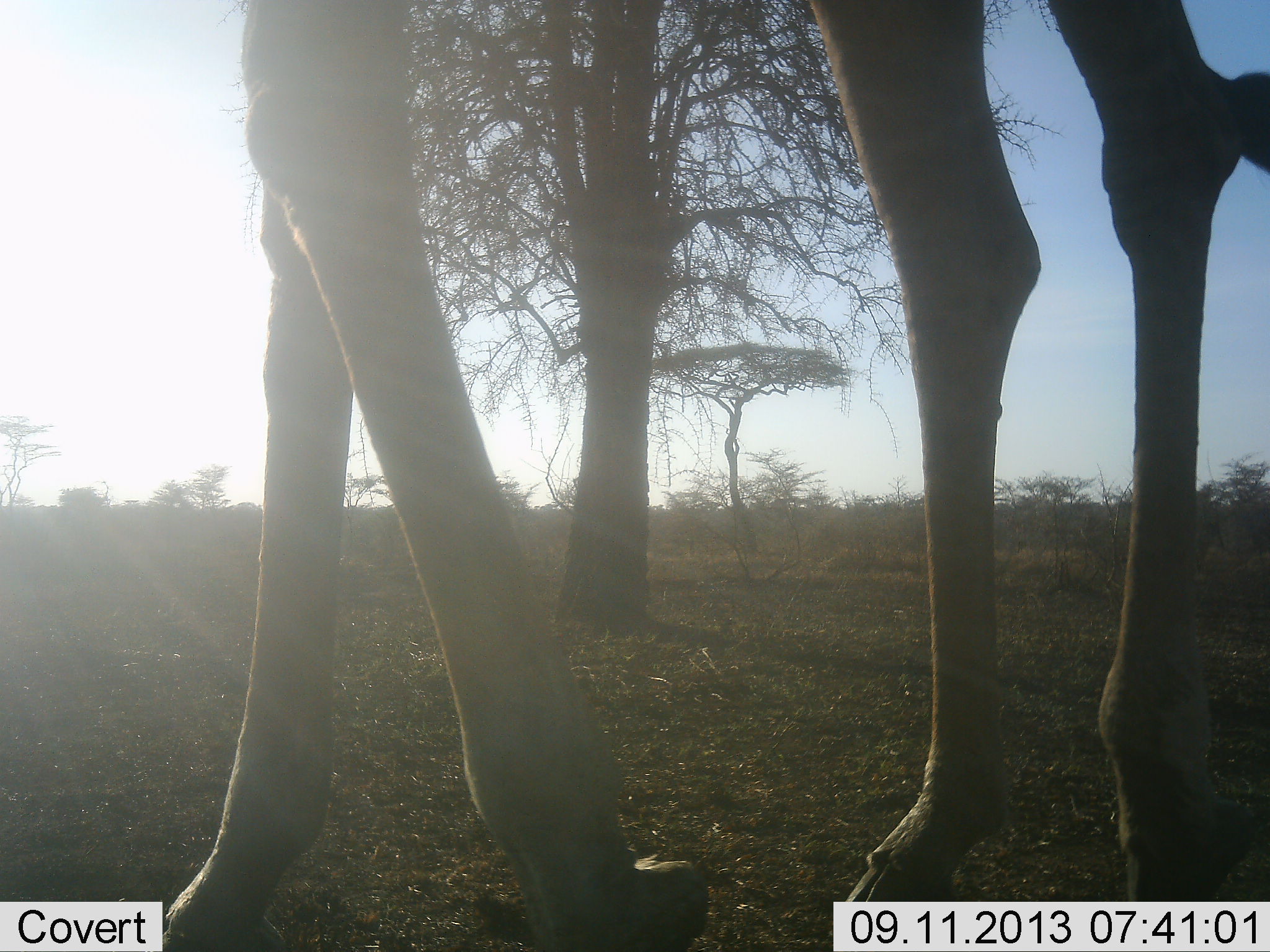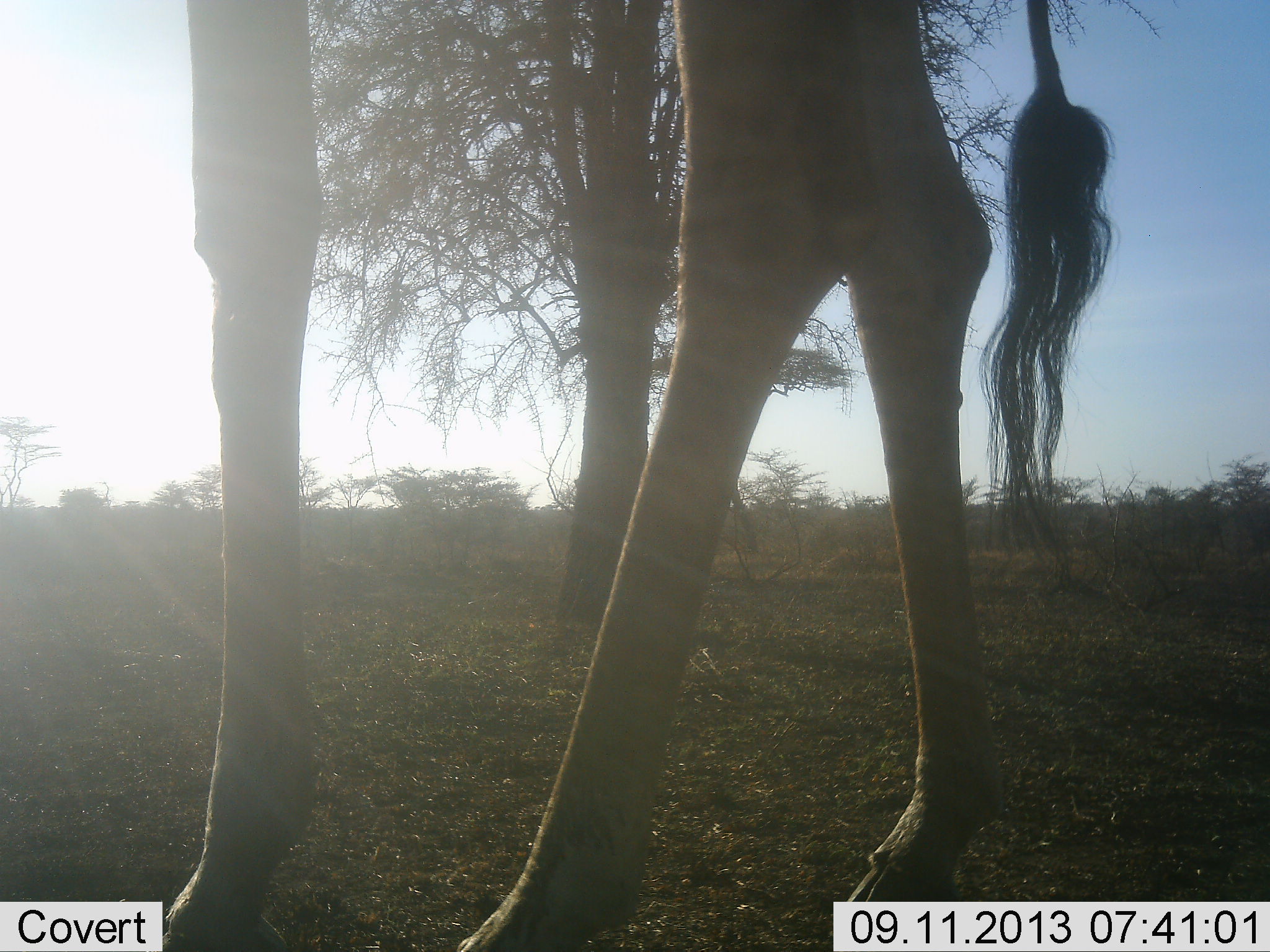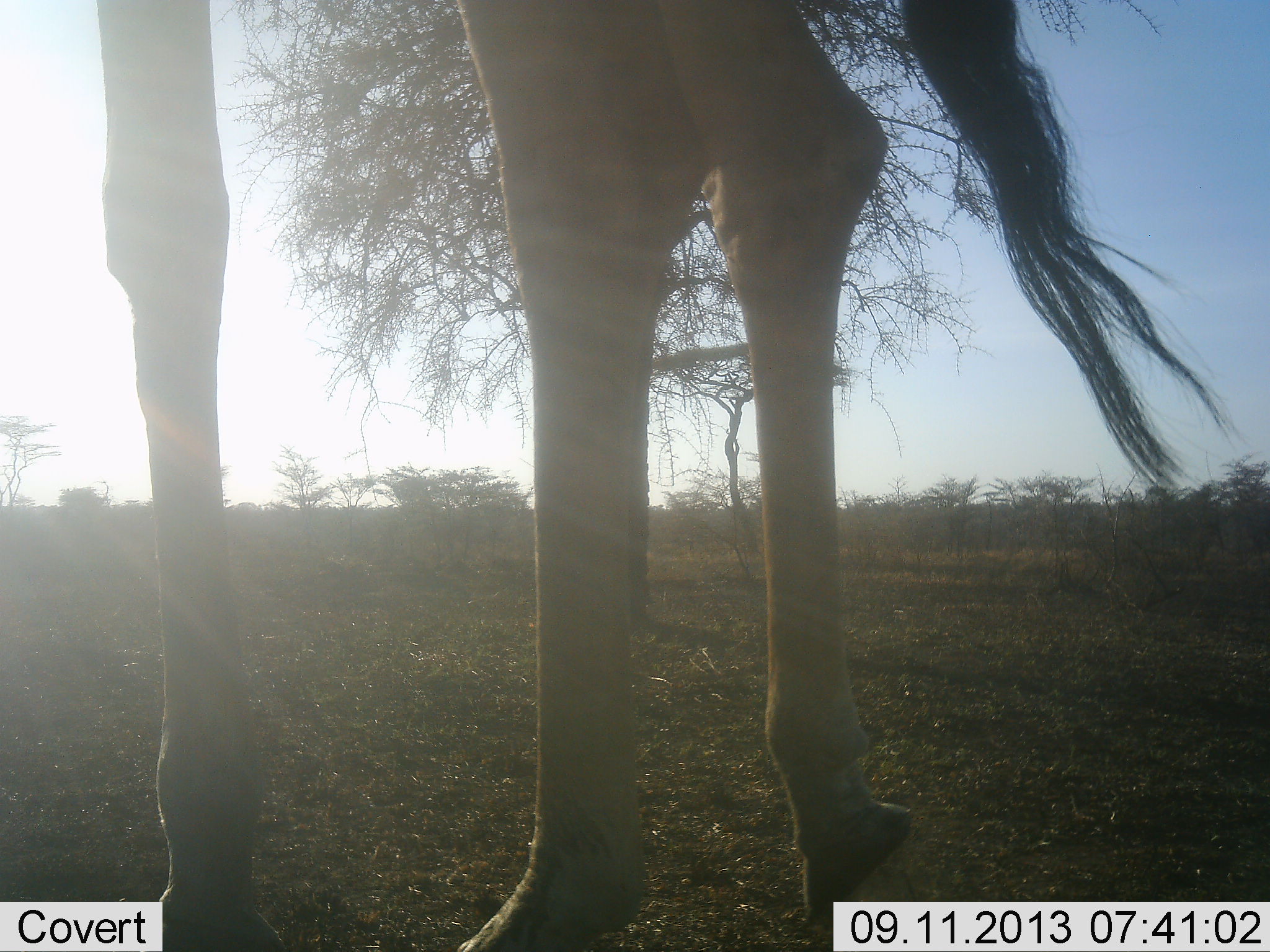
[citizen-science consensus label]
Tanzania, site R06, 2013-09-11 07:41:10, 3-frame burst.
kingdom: Animalia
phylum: Chordata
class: Mammalia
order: Artiodactyla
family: Giraffidae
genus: Giraffa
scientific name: Giraffa camelopardalis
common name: giraffe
Giraffe (Giraffa camelopardalis), count 1. Behavior (volunteer vote fractions): standing 18%, resting 4%, moving 89%, interacting 0%. Young present (vote fraction): 0%. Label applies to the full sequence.